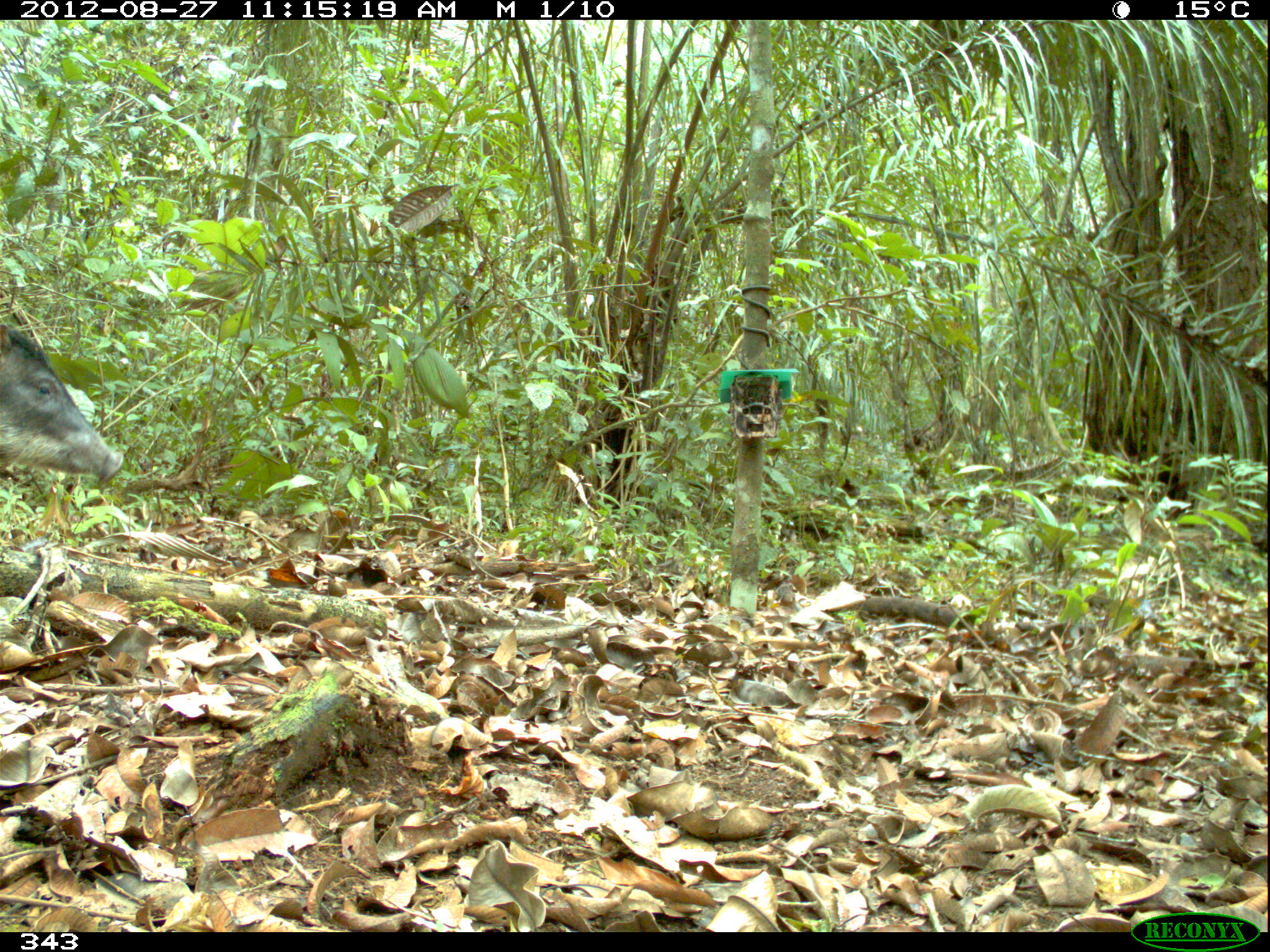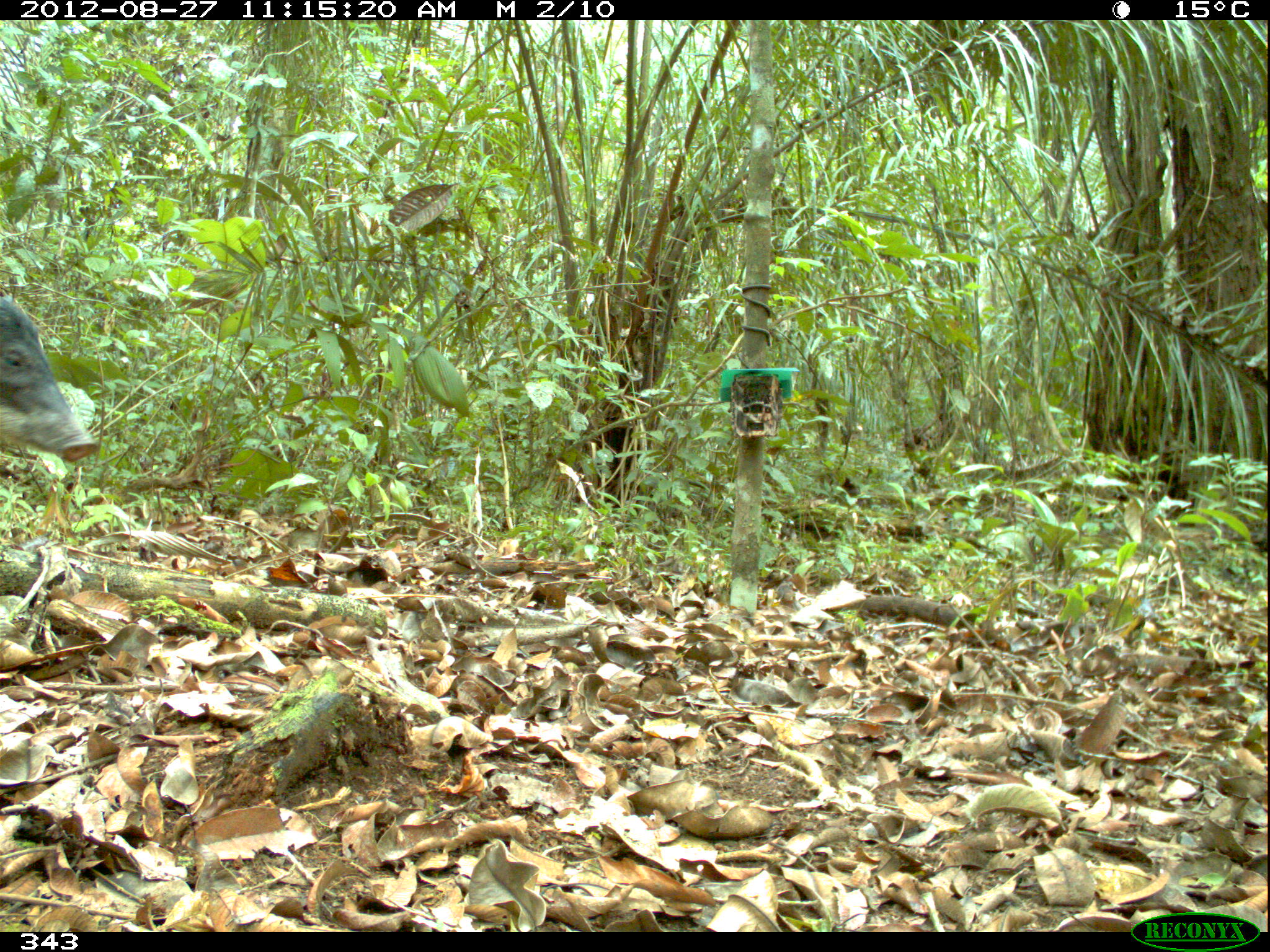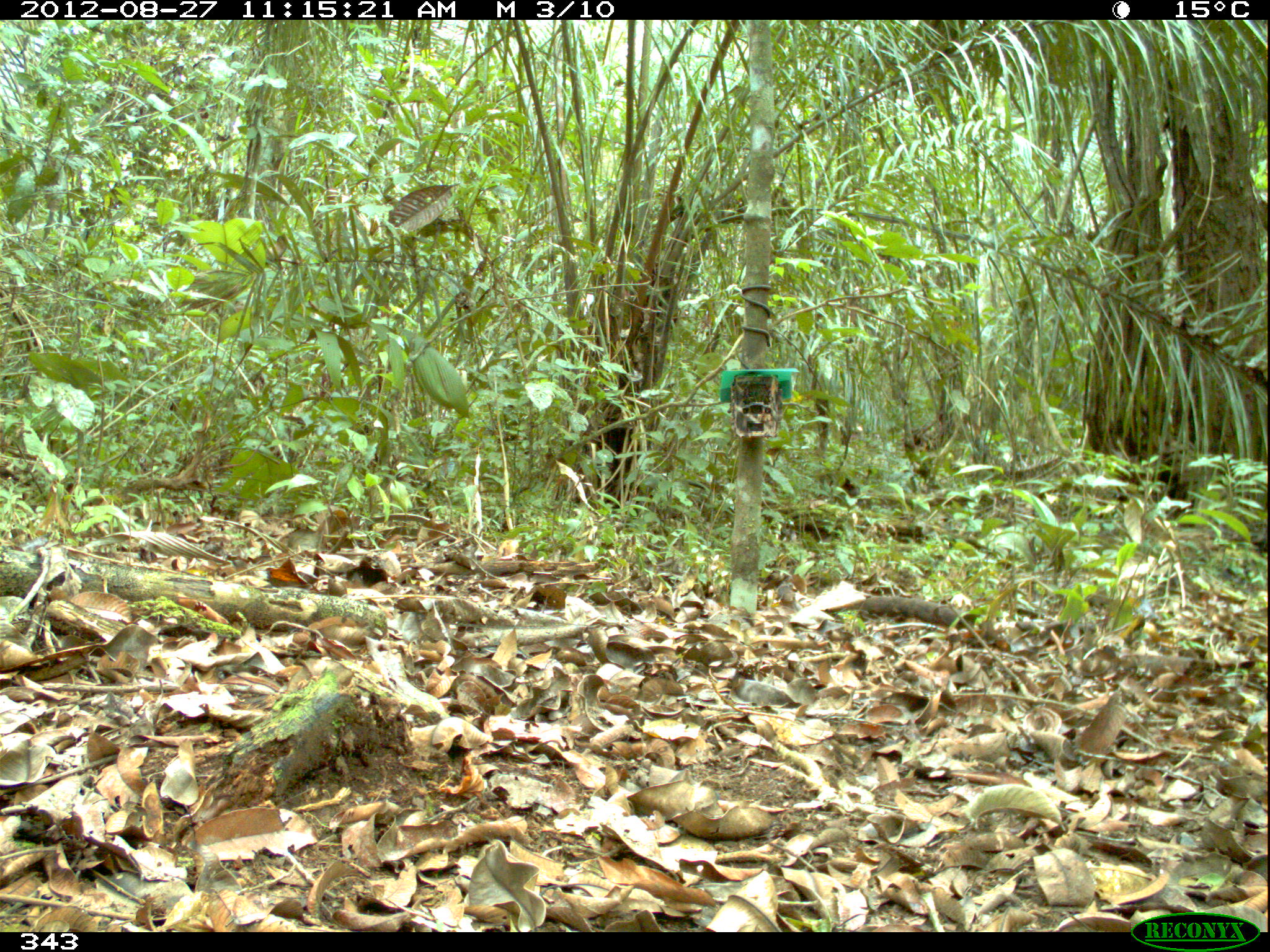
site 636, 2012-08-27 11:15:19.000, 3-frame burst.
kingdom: Animalia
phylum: Chordata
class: Mammalia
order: Artiodactyla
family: Tayassuidae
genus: Tayassu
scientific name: Tayassu pecari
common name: white-lipped peccary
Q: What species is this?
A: Tayassu pecari (white-lipped peccary).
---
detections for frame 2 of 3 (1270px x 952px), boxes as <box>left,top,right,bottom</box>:
tayassu pecari: <box>0,295,100,462</box>